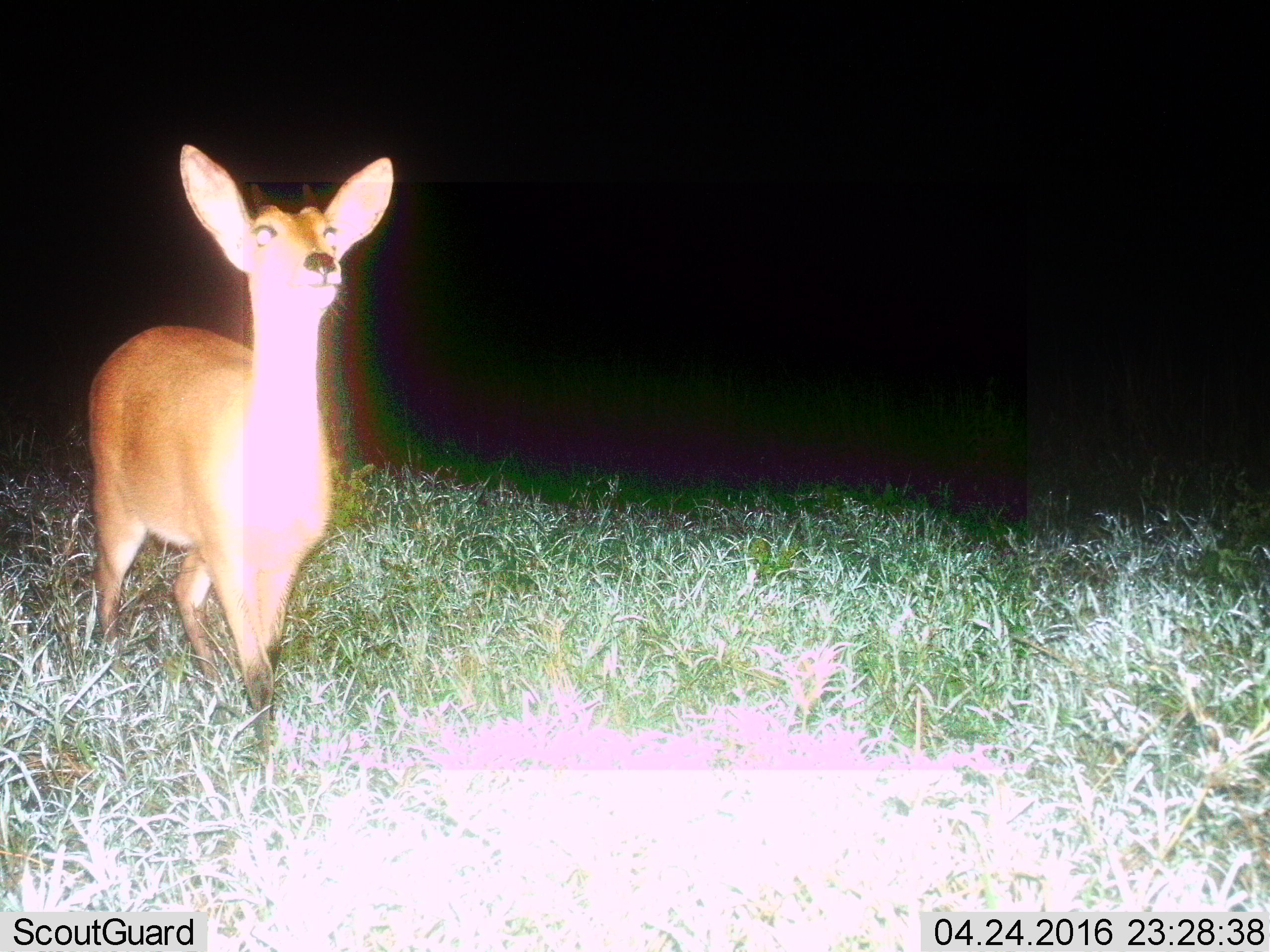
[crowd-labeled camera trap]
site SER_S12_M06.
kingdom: Animalia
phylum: Chordata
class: Mammalia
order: Artiodactyla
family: Bovidae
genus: Redunca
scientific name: Redunca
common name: reedbuck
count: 1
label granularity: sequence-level